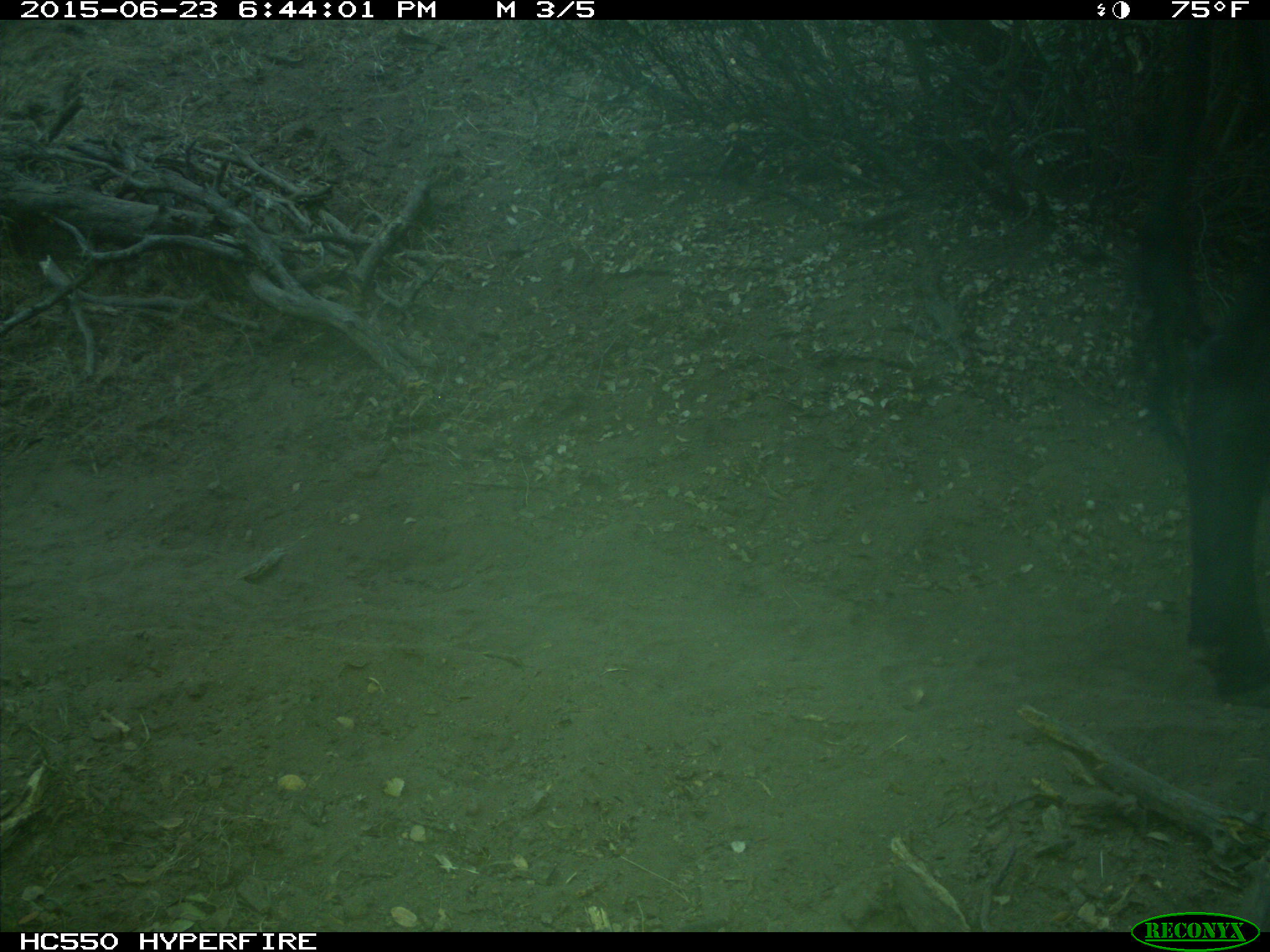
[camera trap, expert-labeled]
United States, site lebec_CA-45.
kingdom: Animalia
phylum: Chordata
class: Mammalia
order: Artiodactyla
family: Bovidae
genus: Bos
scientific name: Bos taurus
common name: domestic cow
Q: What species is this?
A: Bos taurus (domestic cow).